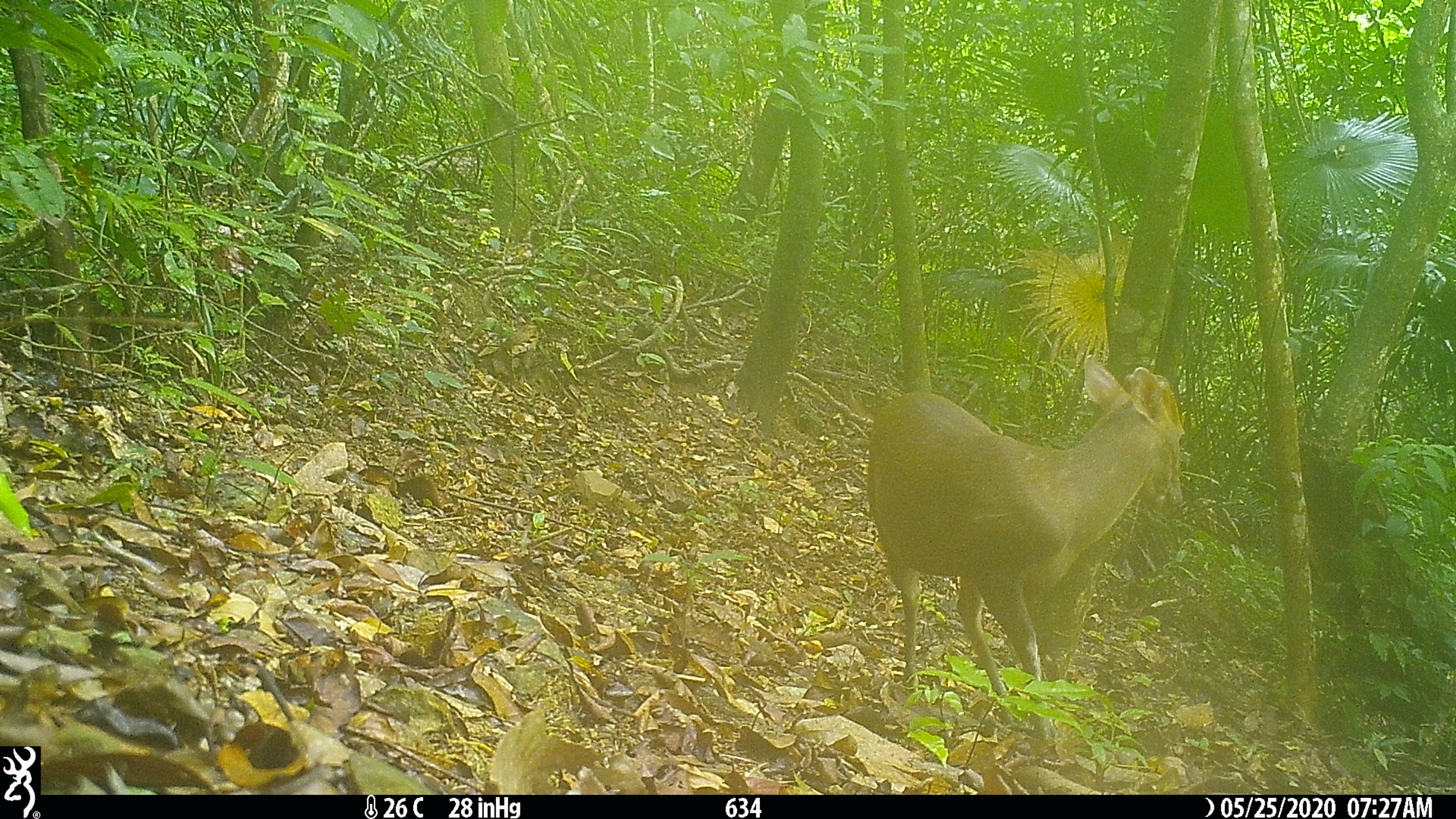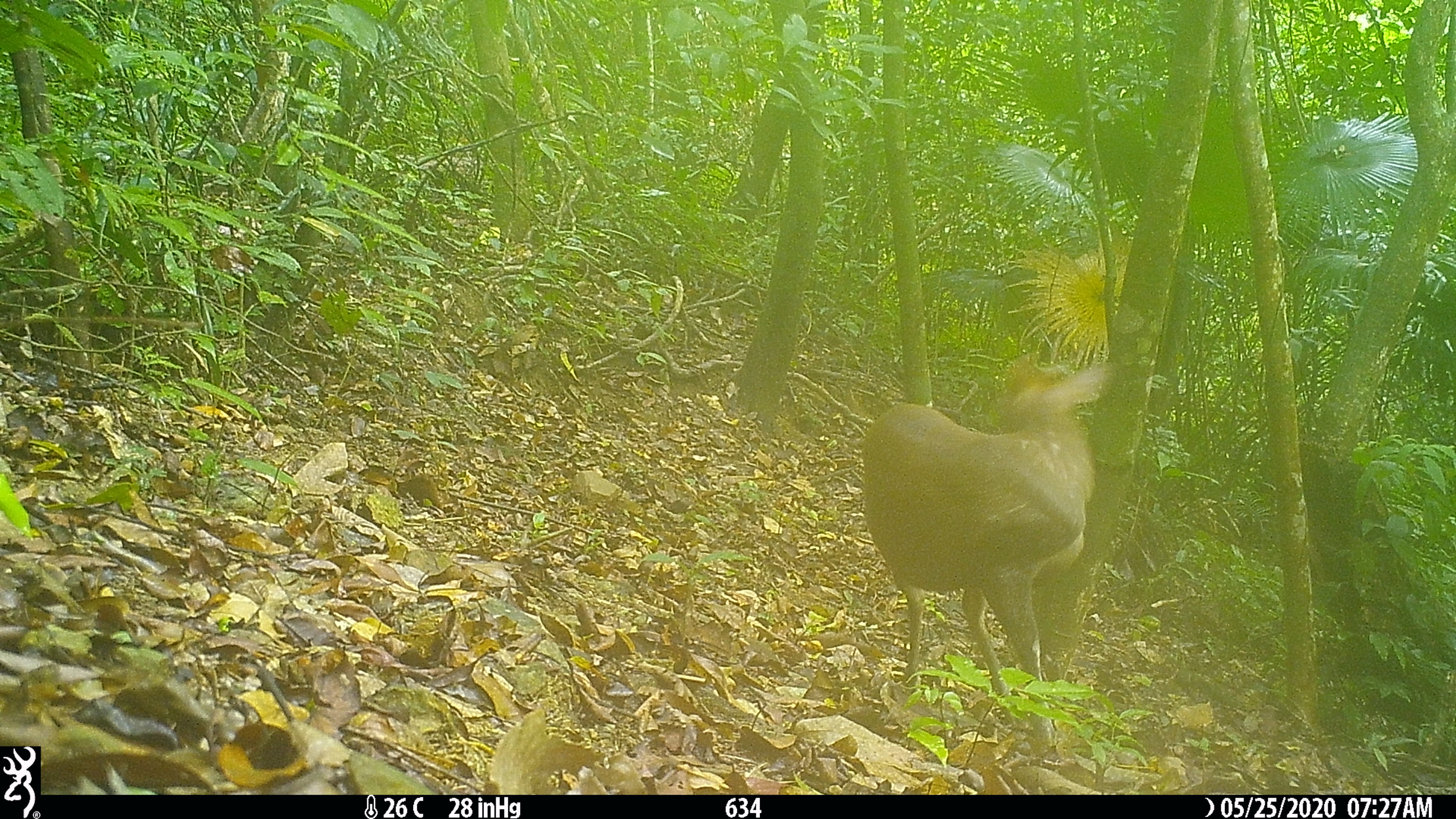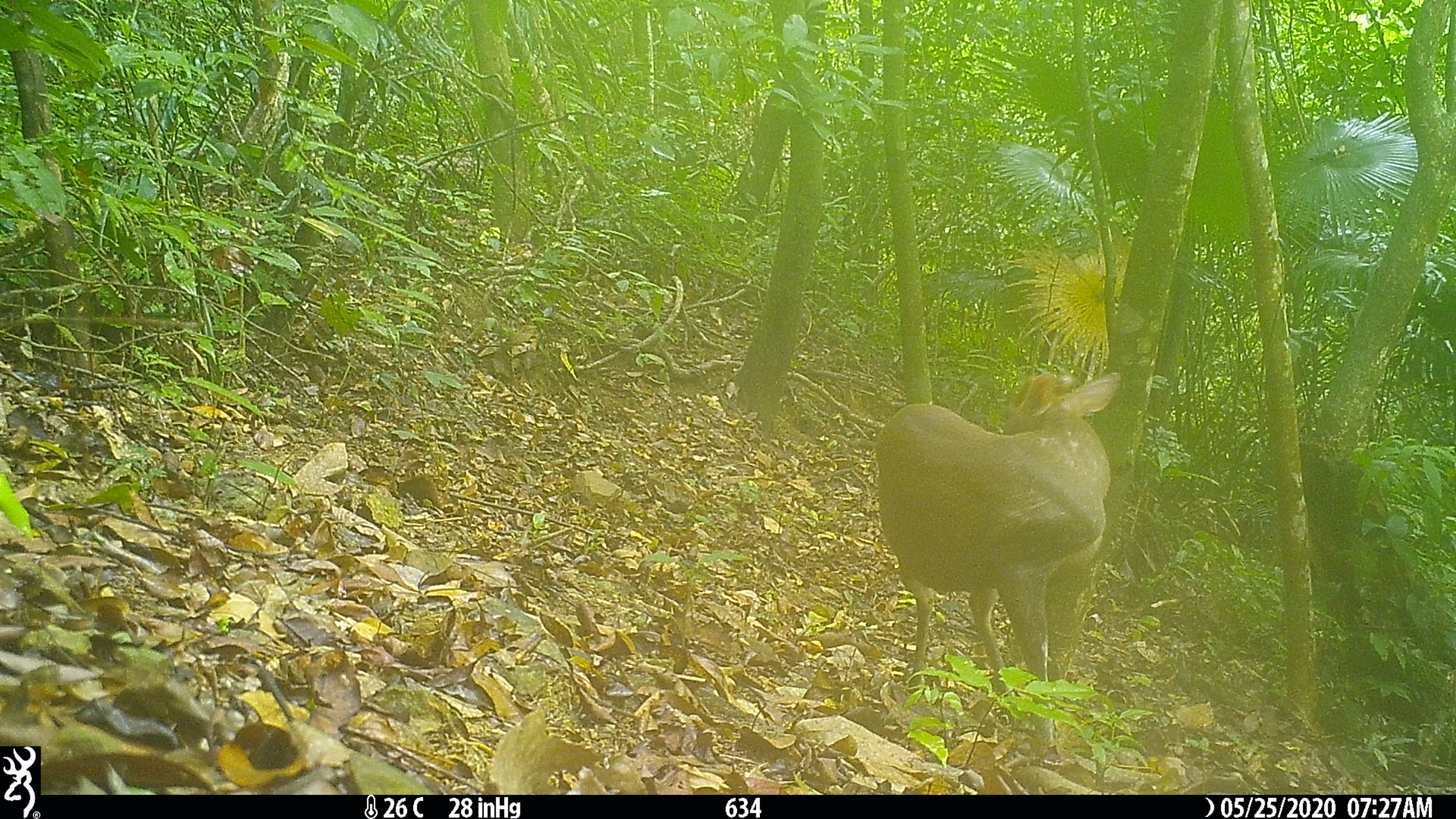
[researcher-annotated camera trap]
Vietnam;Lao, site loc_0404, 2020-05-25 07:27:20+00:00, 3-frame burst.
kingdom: Animalia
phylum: Chordata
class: Mammalia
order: Artiodactyla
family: Cervidae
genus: Muntiacus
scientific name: Muntiacus rooseveltorum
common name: roosevelt's muntjac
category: roosevelts muntjac group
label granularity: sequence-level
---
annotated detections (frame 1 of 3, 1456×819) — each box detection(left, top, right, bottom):
roosevelts muntjac group: detection(866, 353, 1185, 740)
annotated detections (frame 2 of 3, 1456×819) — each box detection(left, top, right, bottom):
roosevelts muntjac group: detection(860, 352, 1105, 749)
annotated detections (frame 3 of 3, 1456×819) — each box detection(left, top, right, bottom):
roosevelts muntjac group: detection(873, 371, 1120, 749)